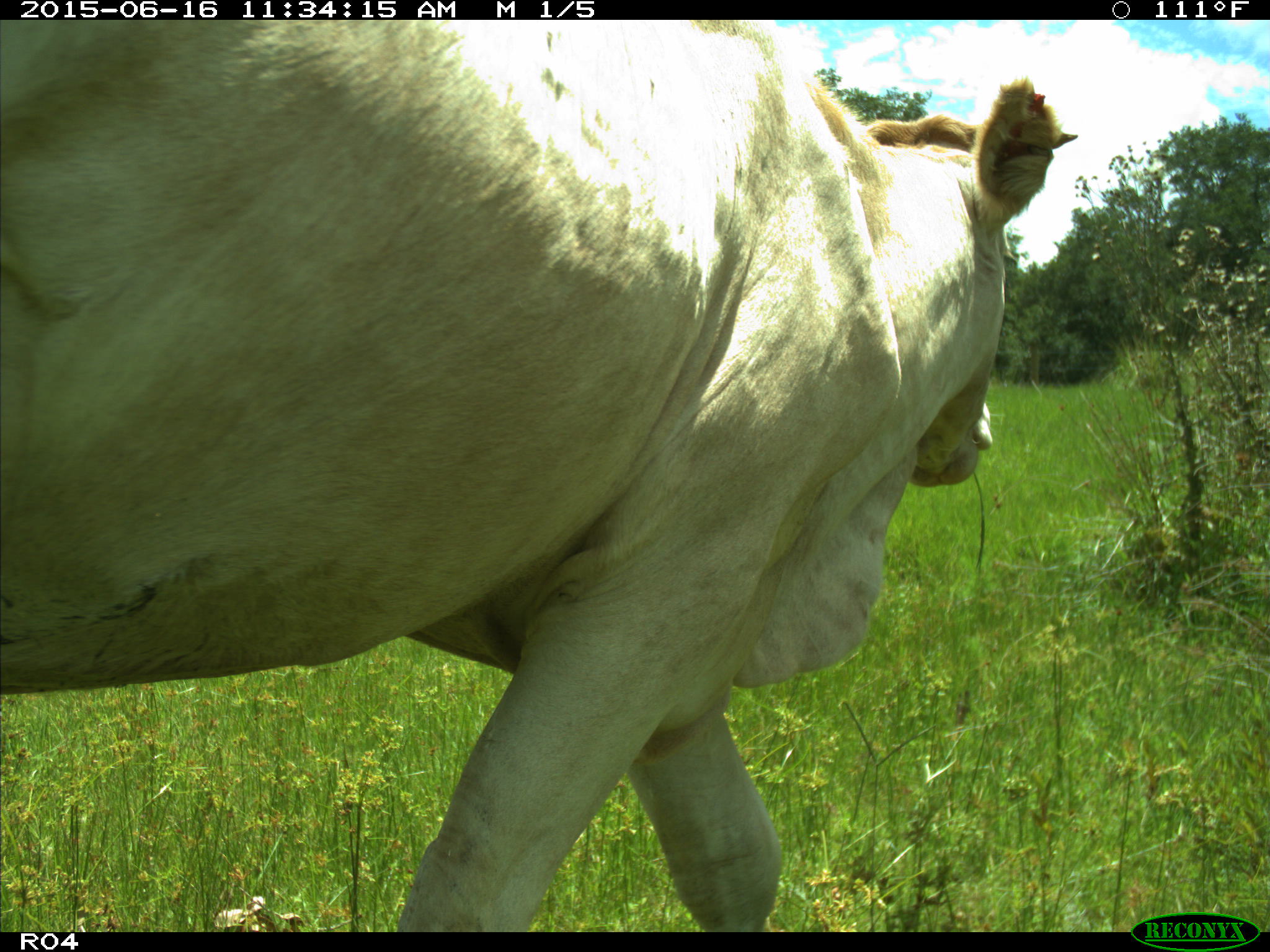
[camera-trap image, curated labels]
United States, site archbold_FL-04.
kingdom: Animalia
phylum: Chordata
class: Mammalia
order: Artiodactyla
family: Bovidae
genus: Bos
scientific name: Bos taurus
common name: domestic cow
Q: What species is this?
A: Bos taurus (domestic cow).